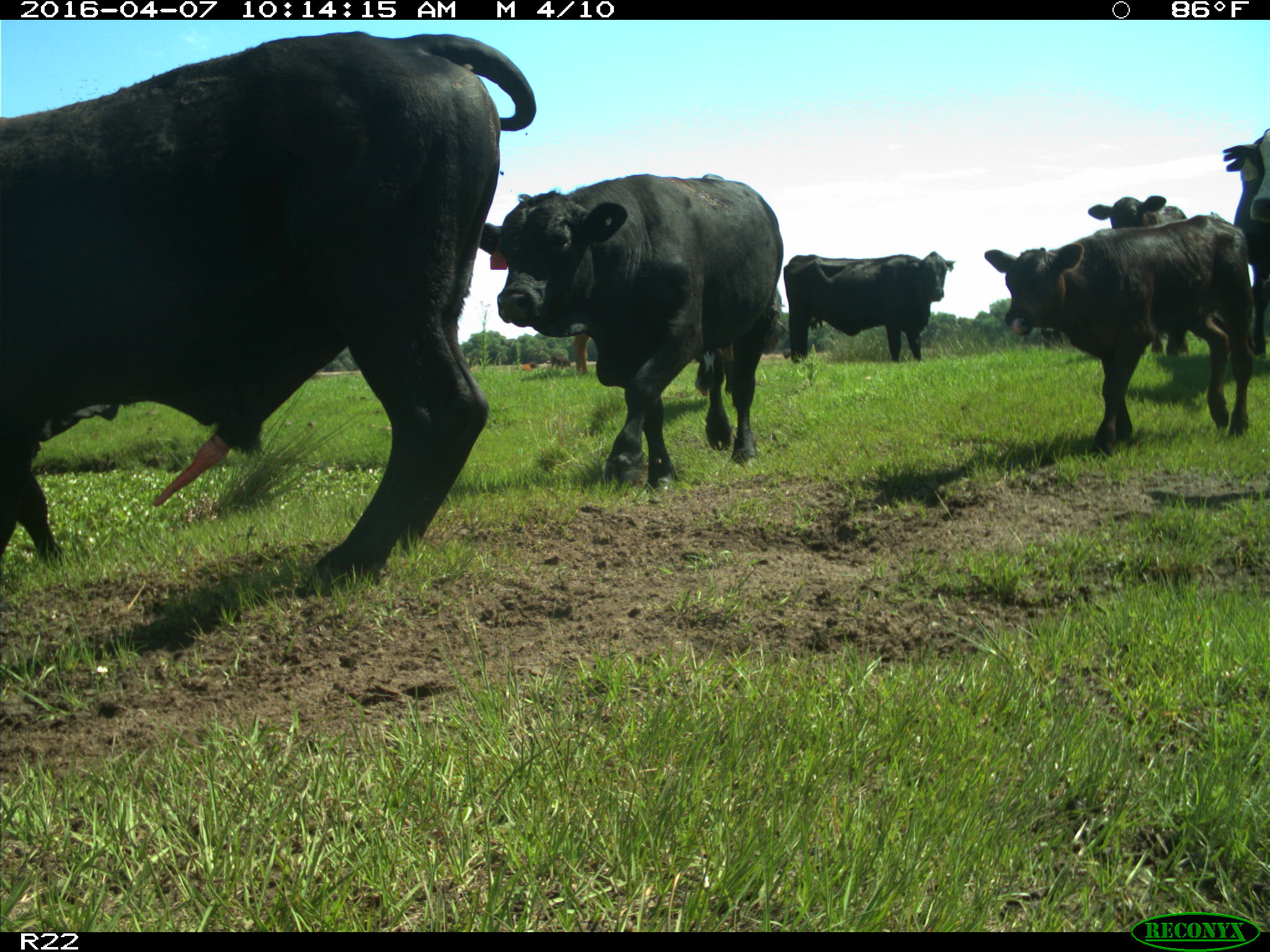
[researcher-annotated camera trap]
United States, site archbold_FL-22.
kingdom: Animalia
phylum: Chordata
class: Mammalia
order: Artiodactyla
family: Bovidae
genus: Bos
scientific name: Bos taurus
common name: domestic cow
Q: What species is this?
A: Bos taurus (domestic cow).